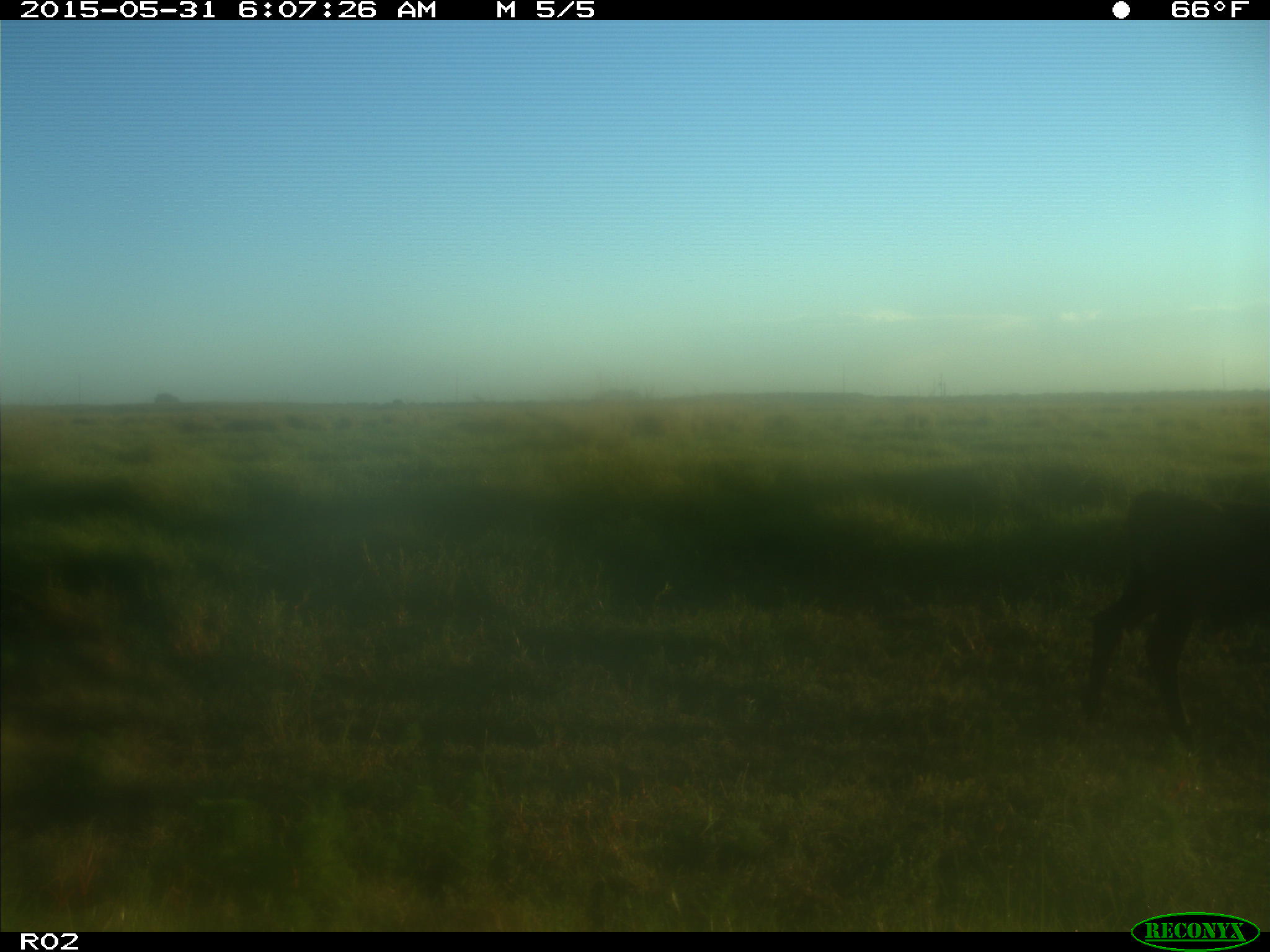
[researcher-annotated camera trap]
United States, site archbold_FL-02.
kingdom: Animalia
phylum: Chordata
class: Mammalia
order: Artiodactyla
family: Bovidae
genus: Bos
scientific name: Bos taurus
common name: domestic cow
Bos taurus (domestic cow).